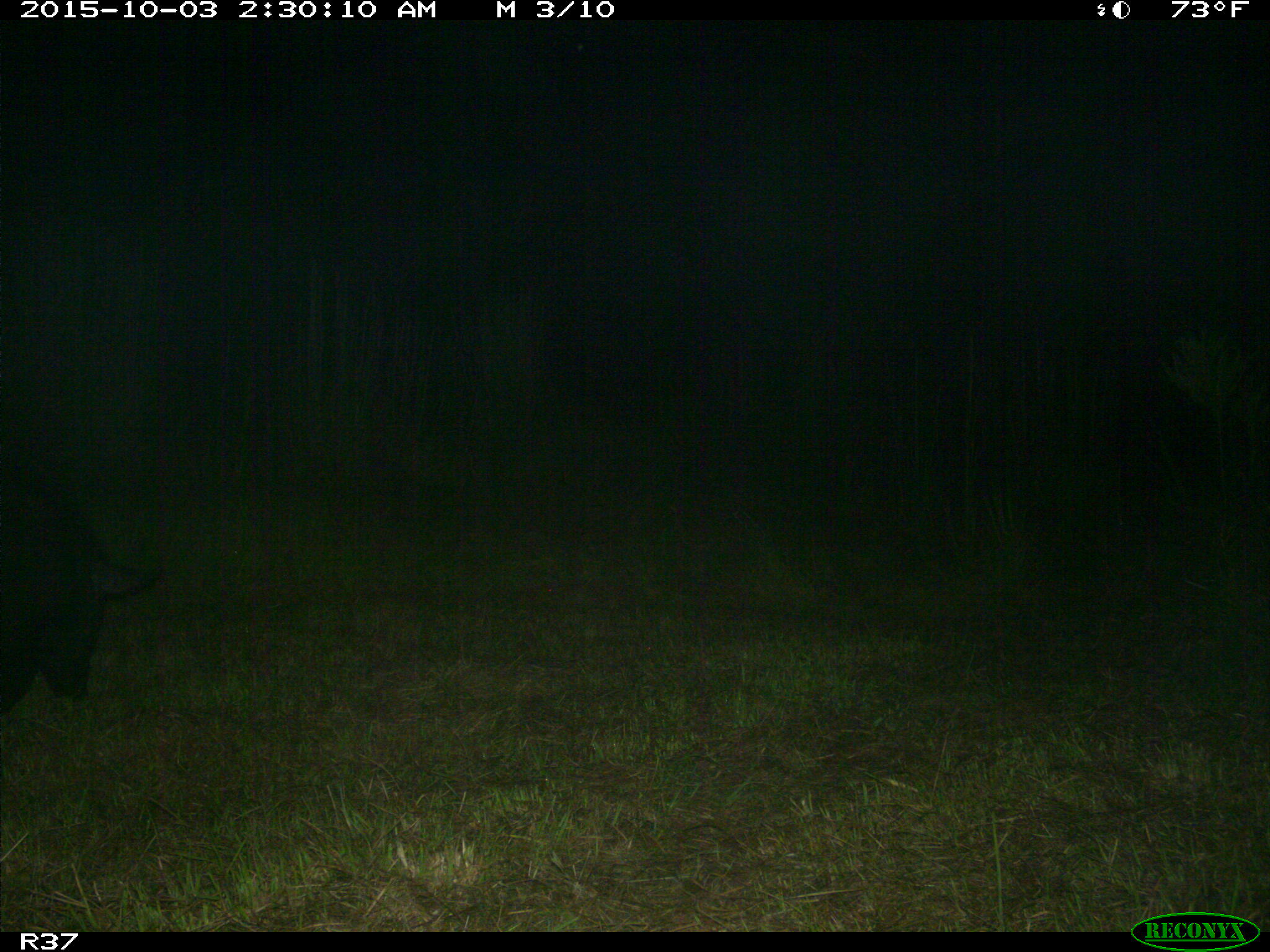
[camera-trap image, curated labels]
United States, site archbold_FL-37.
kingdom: Animalia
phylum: Chordata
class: Mammalia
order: Artiodactyla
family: Suidae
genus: Sus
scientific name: Sus scrofa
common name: wild boar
Sus scrofa (wild boar).